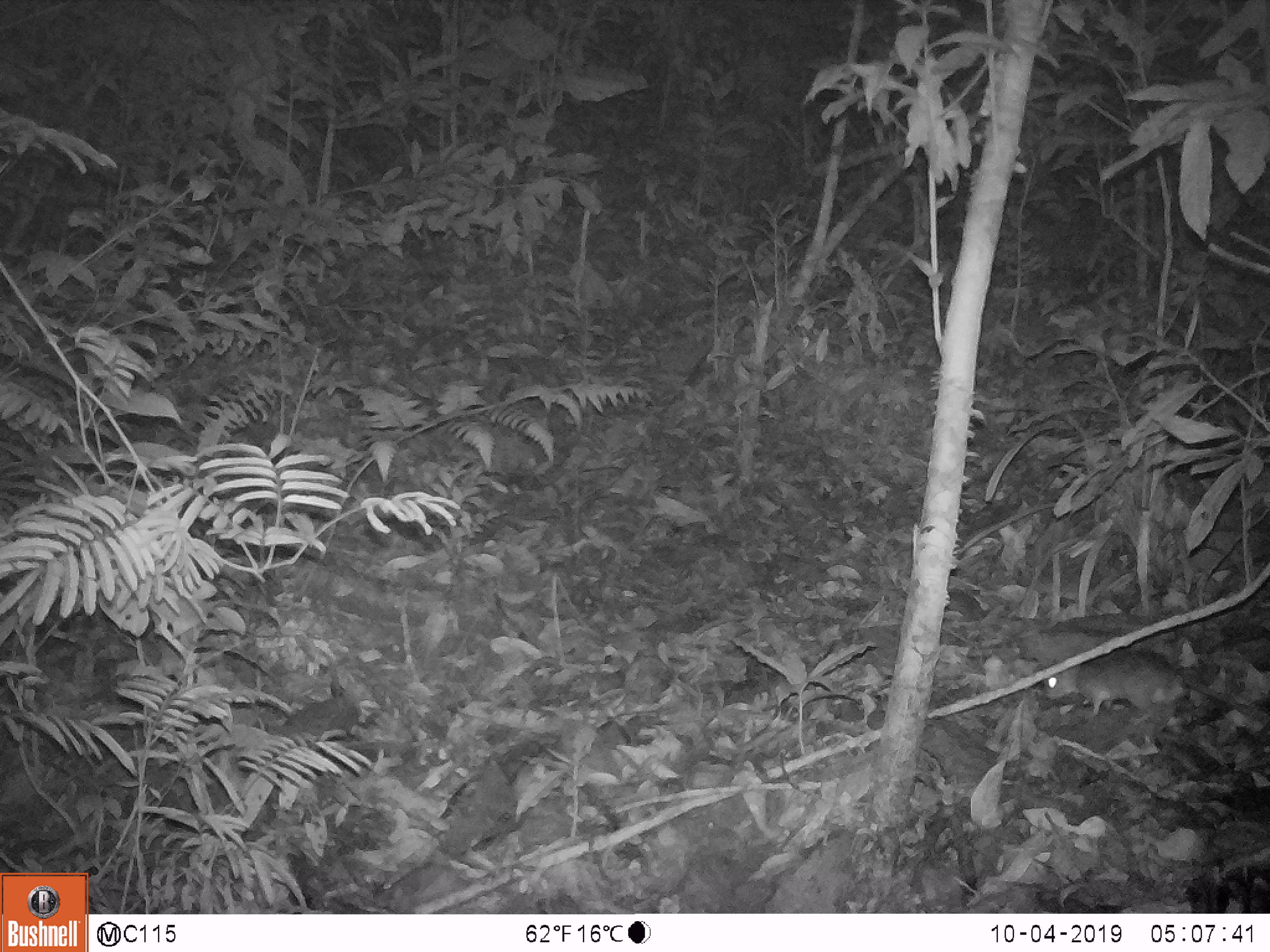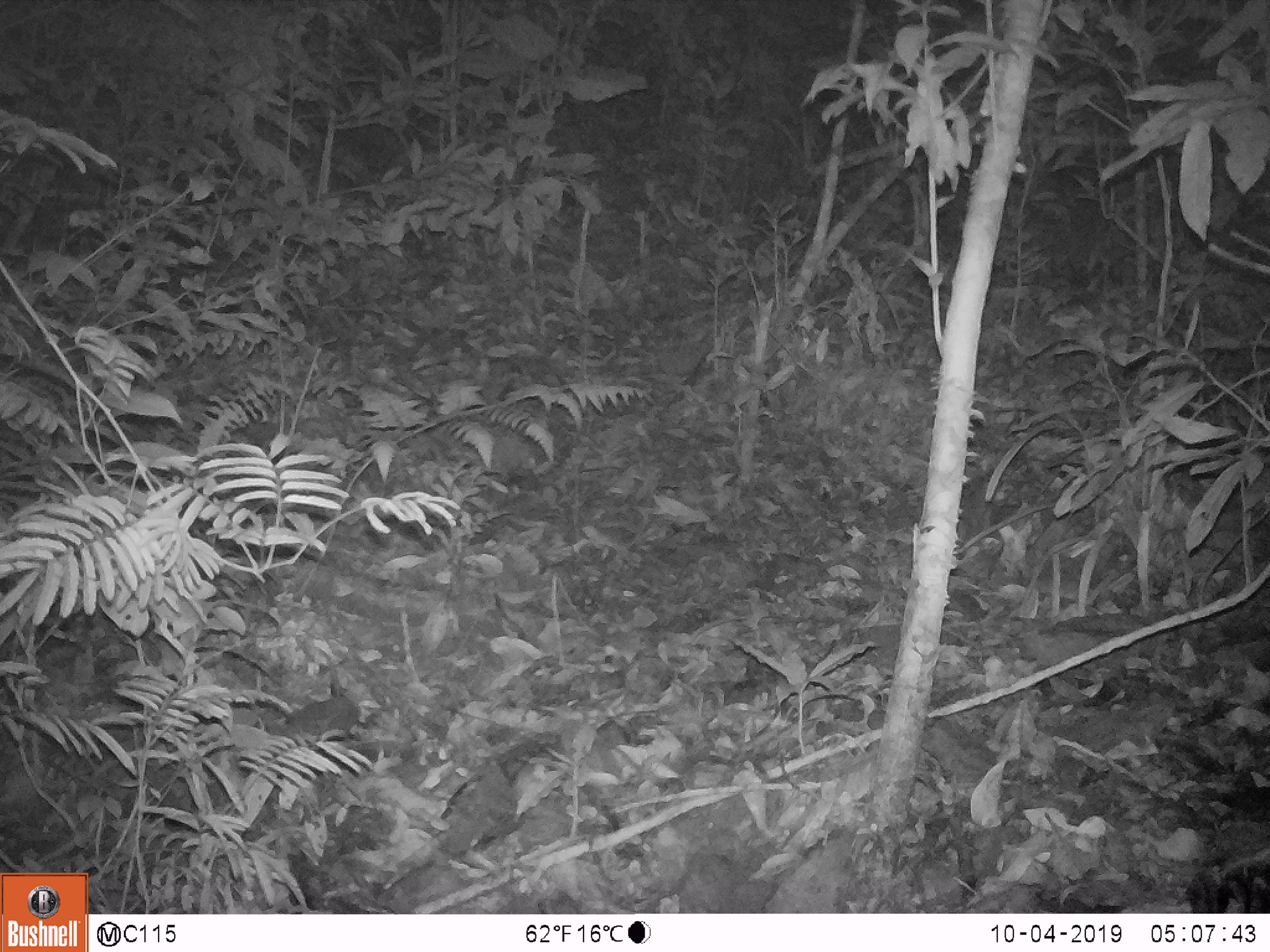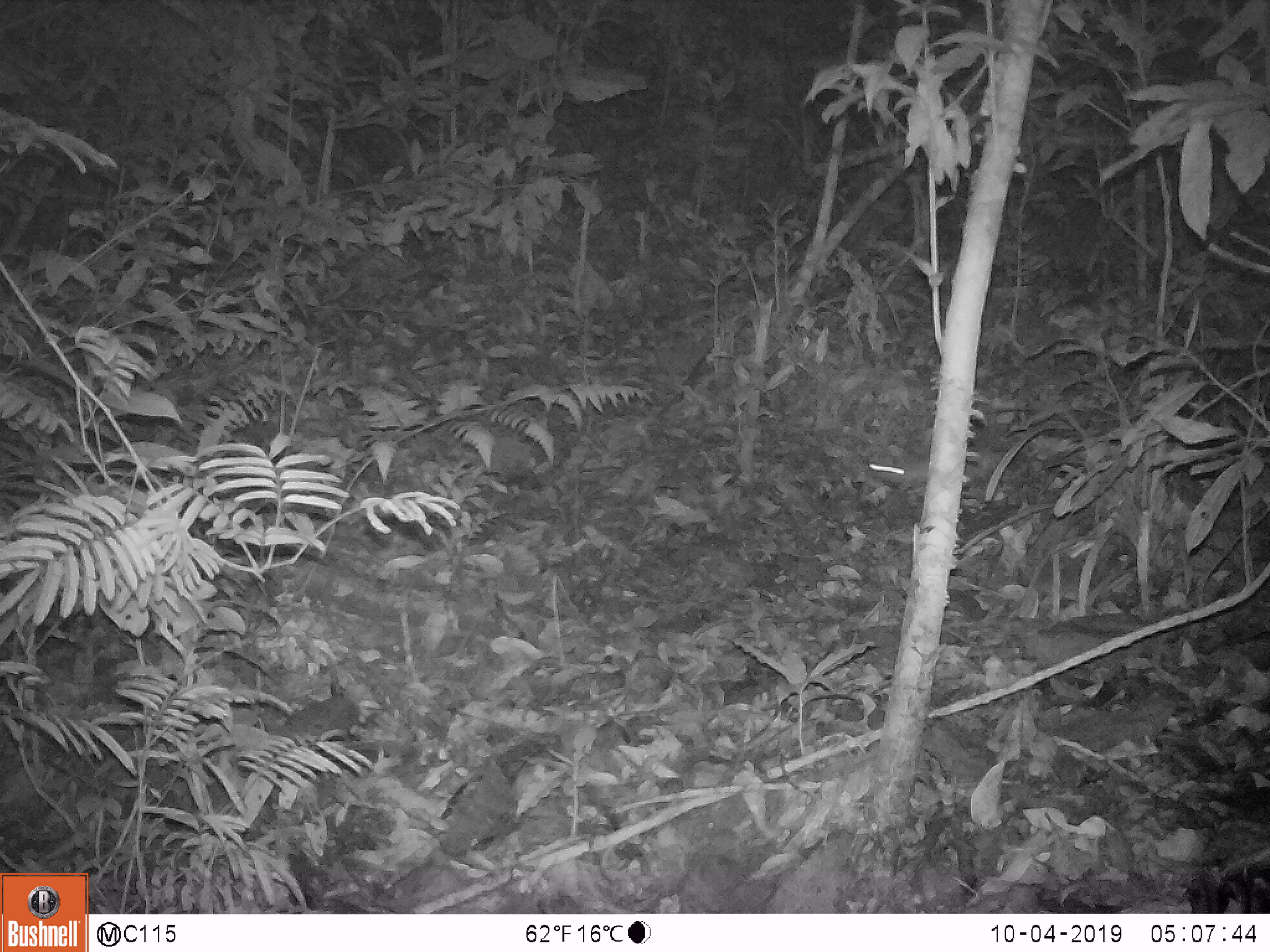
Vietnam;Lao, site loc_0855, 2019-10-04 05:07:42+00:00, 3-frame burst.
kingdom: Animalia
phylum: Chordata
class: Mammalia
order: Rodentia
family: Muridae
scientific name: Muridae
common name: old-world mice and rats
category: unidentified murid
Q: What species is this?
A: Unidentified murid (old-world mice and rats) (Muridae).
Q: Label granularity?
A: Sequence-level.